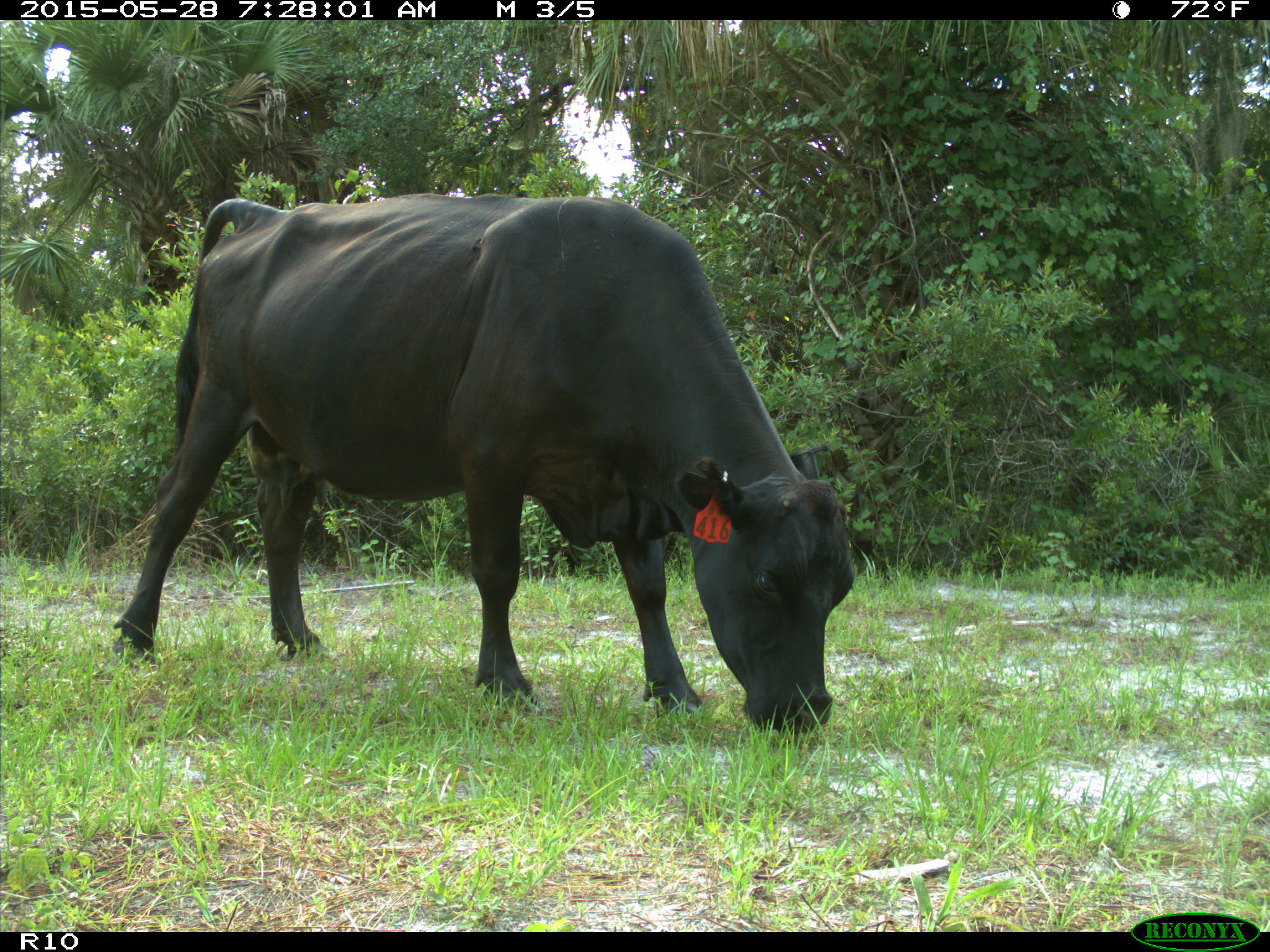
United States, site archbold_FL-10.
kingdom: Animalia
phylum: Chordata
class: Mammalia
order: Artiodactyla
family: Bovidae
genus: Bos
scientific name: Bos taurus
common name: domestic cow